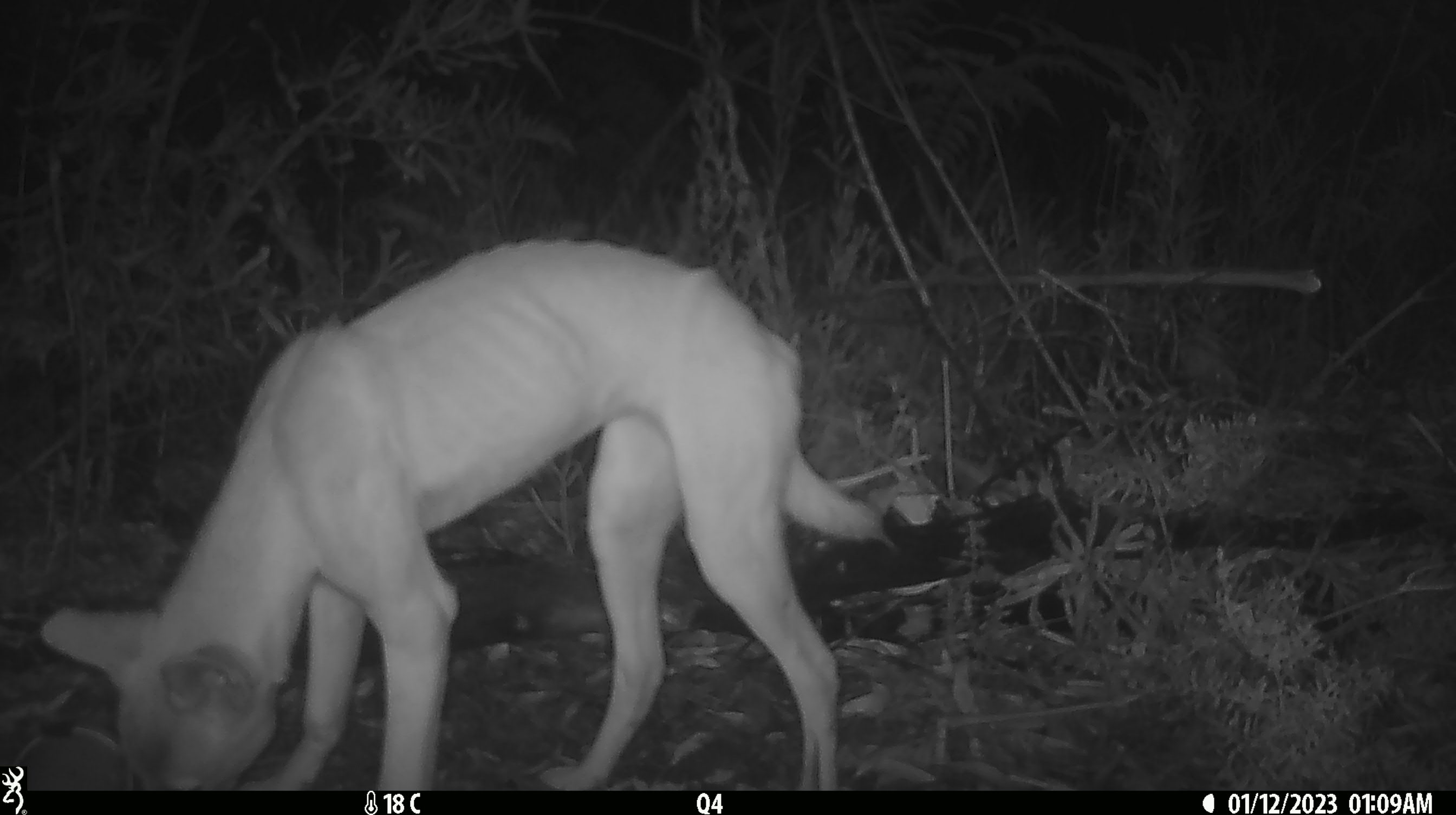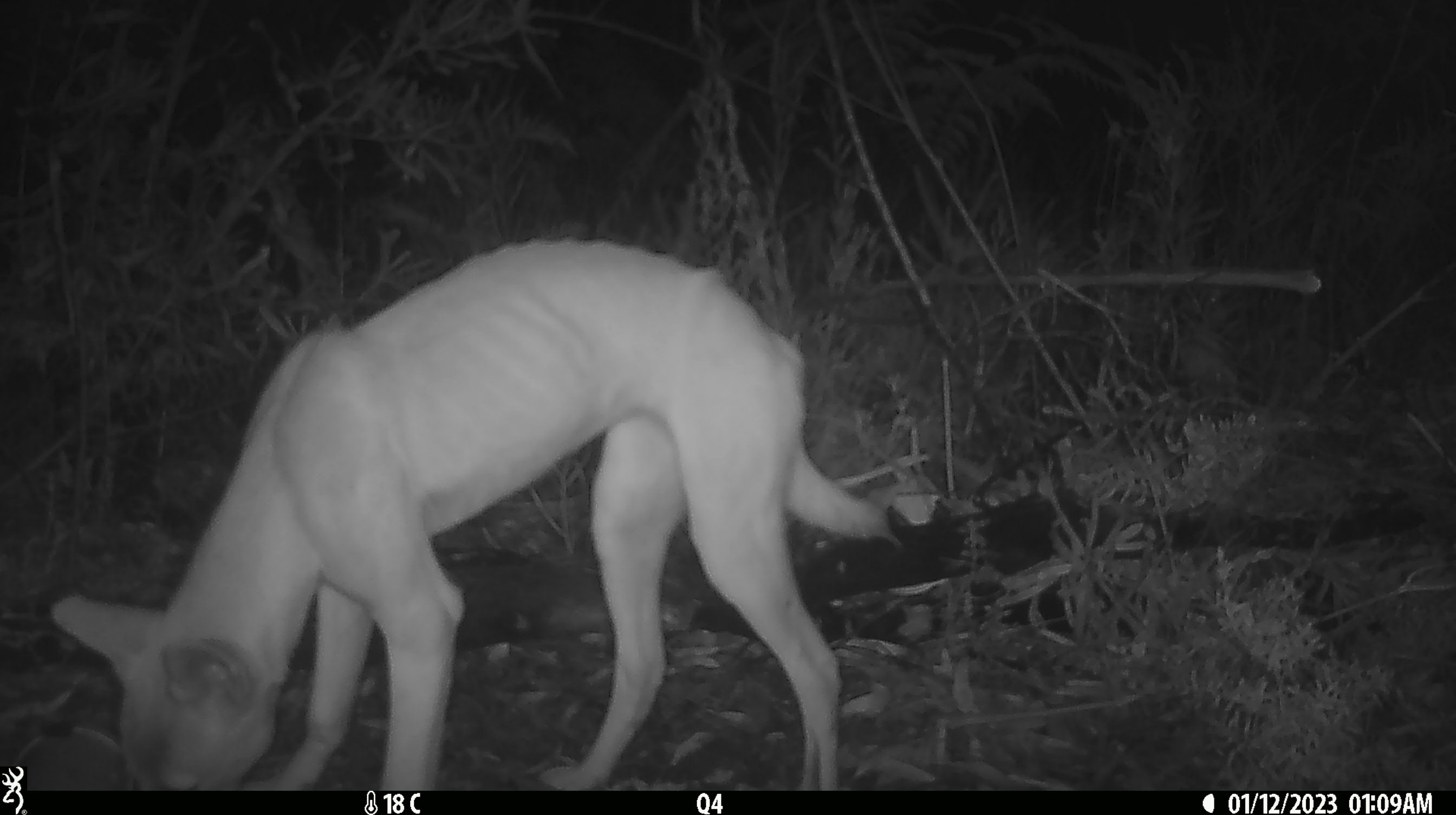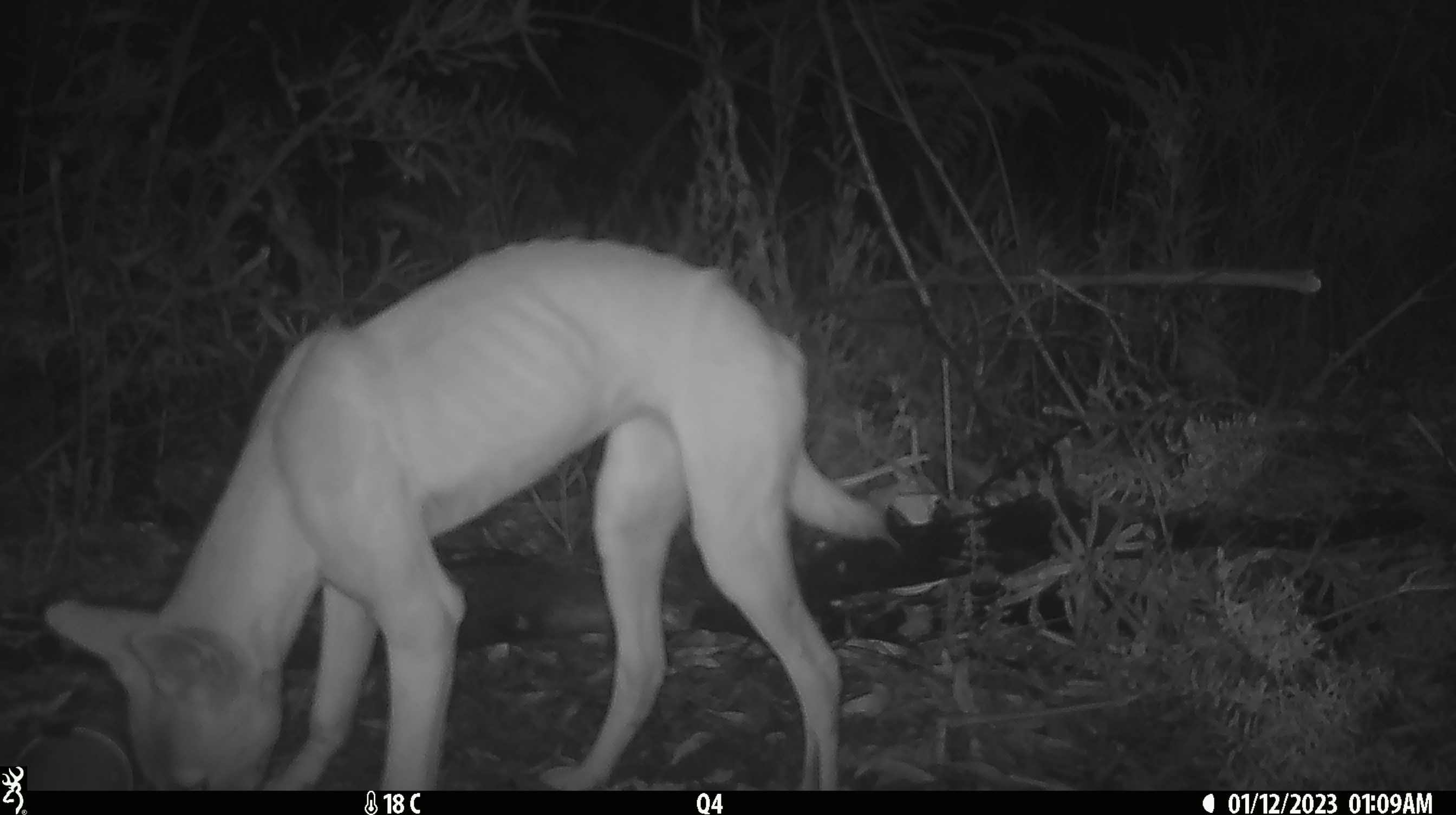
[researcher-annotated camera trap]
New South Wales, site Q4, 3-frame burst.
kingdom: Animalia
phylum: Chordata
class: Mammalia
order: Carnivora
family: Canidae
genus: Canis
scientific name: Canis familiaris dingo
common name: dingo